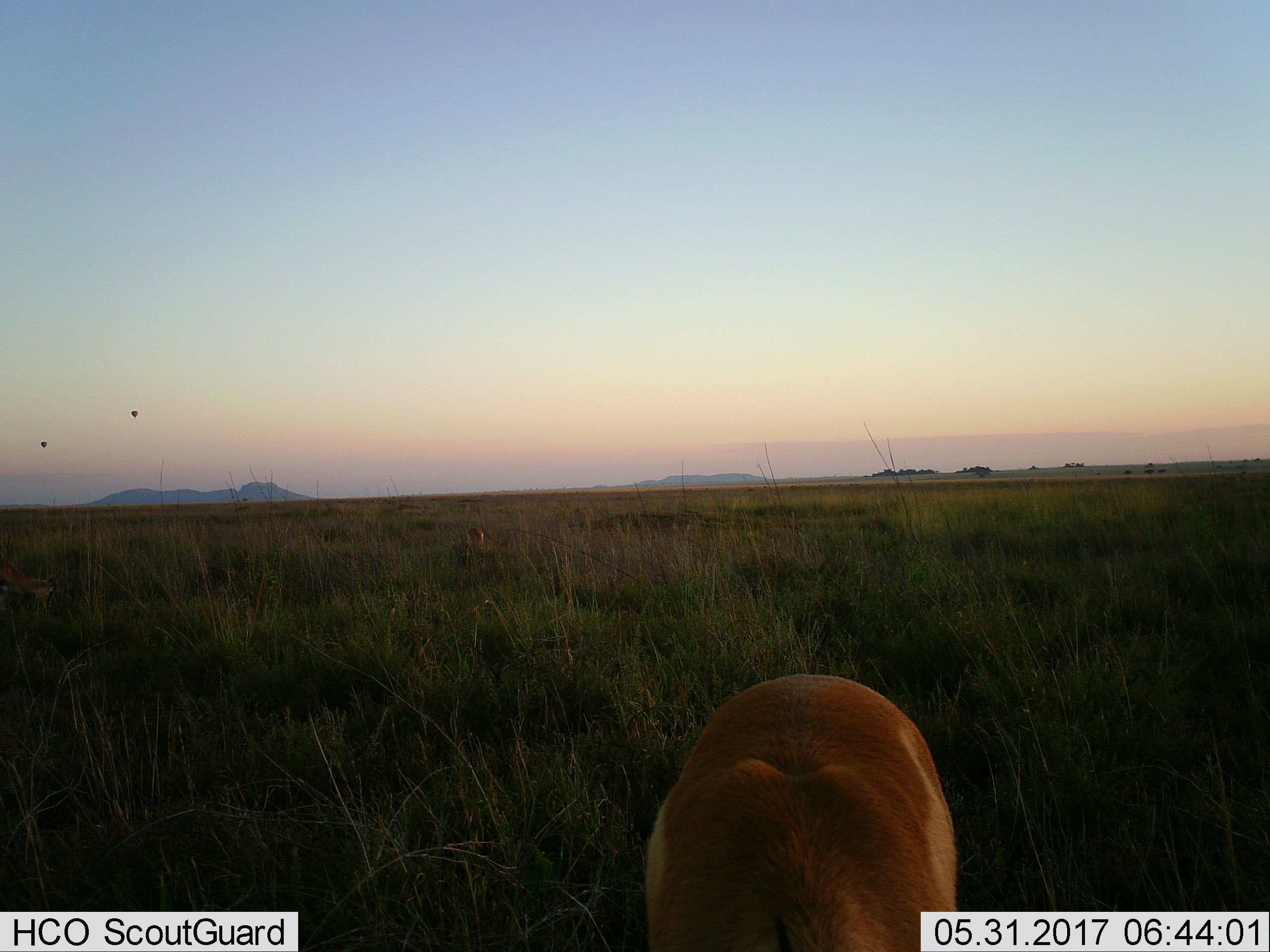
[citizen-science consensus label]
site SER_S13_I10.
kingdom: Animalia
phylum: Chordata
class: Mammalia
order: Artiodactyla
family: Bovidae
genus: Aepyceros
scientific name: Aepyceros melampus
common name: impala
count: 2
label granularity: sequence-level